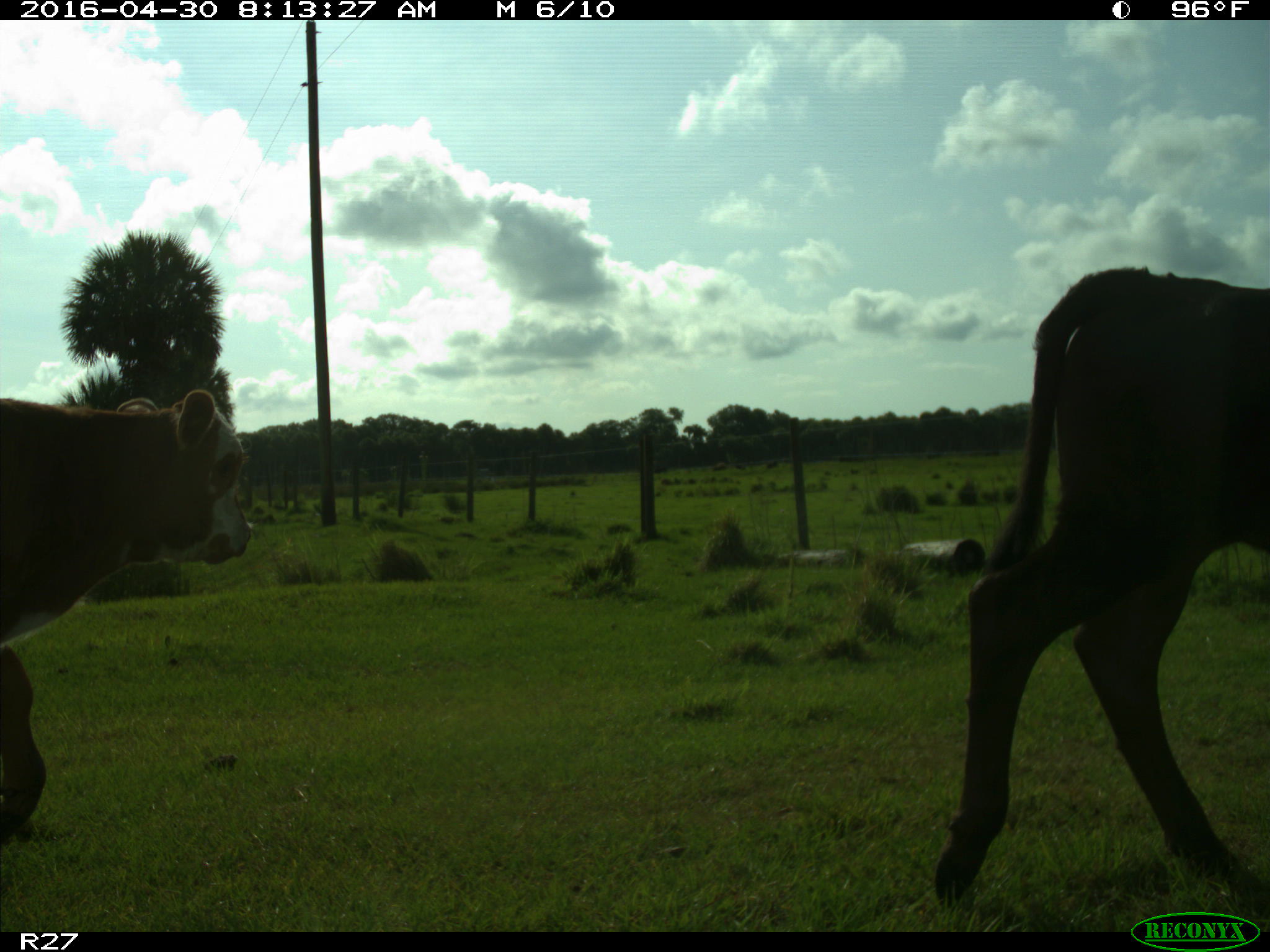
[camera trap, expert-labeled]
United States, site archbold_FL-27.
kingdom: Animalia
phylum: Chordata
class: Mammalia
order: Artiodactyla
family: Bovidae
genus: Bos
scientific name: Bos taurus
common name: domestic cow